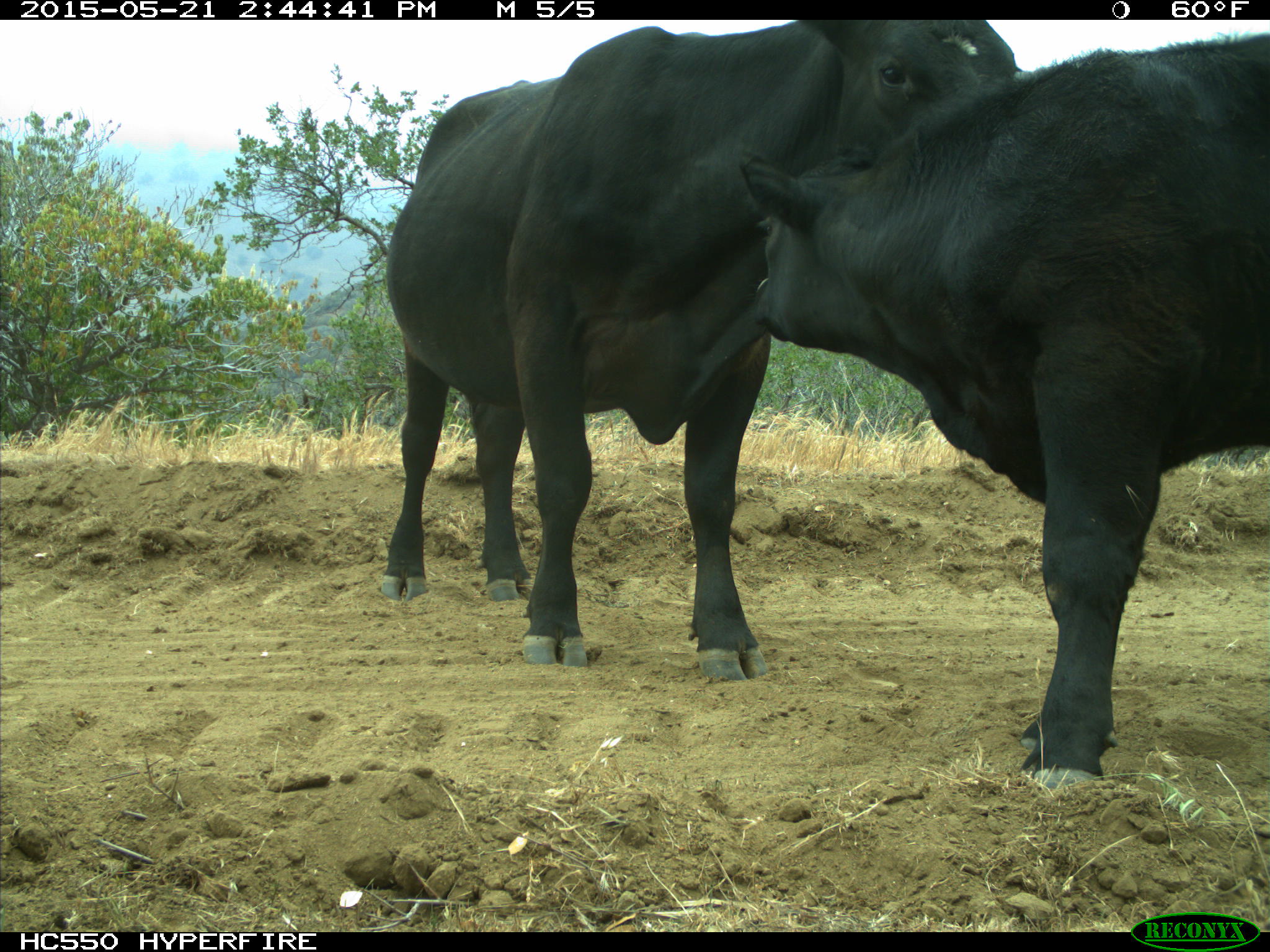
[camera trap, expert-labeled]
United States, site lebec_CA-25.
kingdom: Animalia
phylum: Chordata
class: Mammalia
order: Artiodactyla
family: Bovidae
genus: Bos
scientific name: Bos taurus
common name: domestic cow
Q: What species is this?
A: Bos taurus (domestic cow).